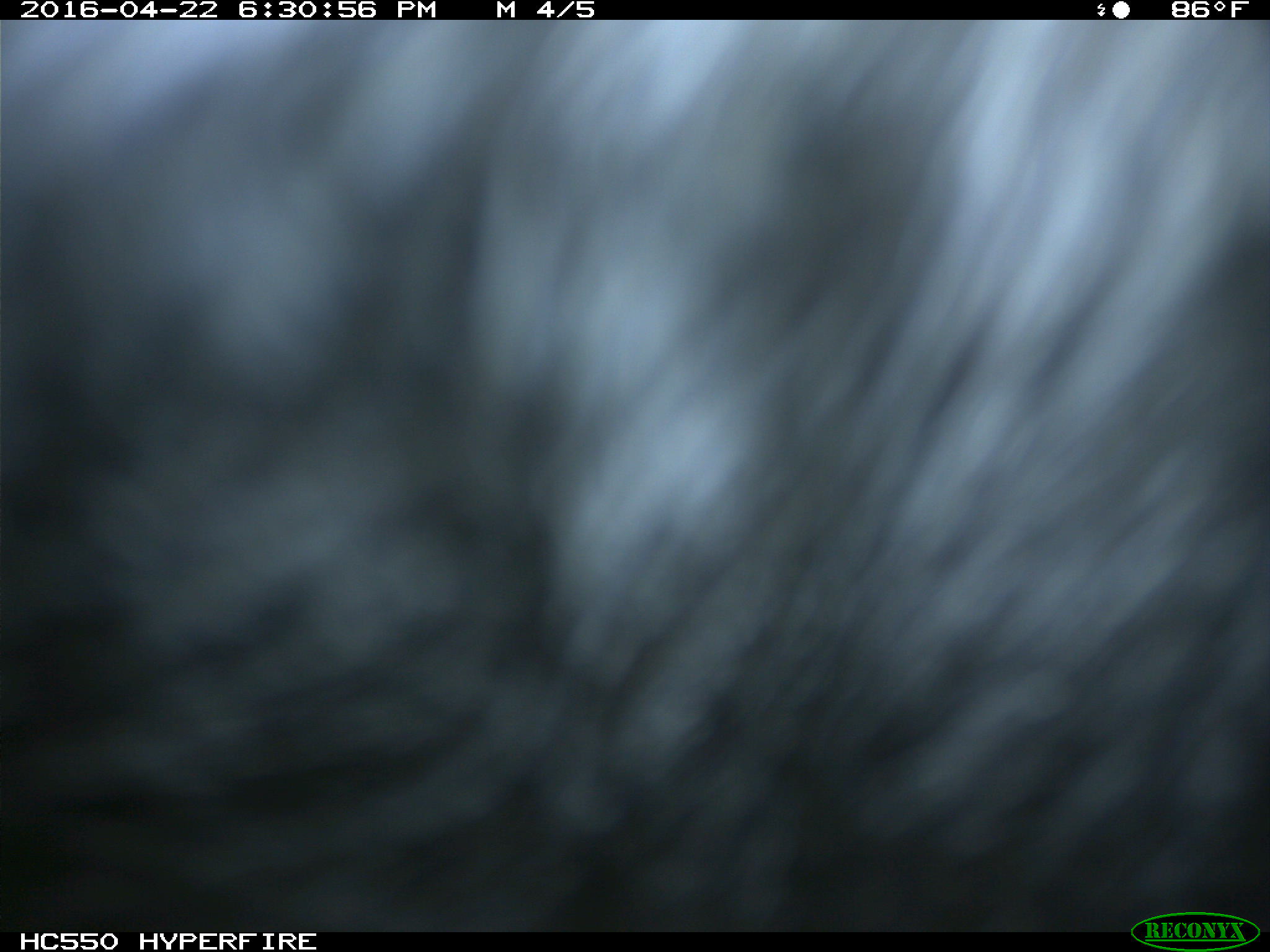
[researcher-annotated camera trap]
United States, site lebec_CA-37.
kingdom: Animalia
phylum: Chordata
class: Mammalia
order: Artiodactyla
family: Bovidae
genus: Bos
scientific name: Bos taurus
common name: domestic cow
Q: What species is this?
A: Bos taurus (domestic cow).